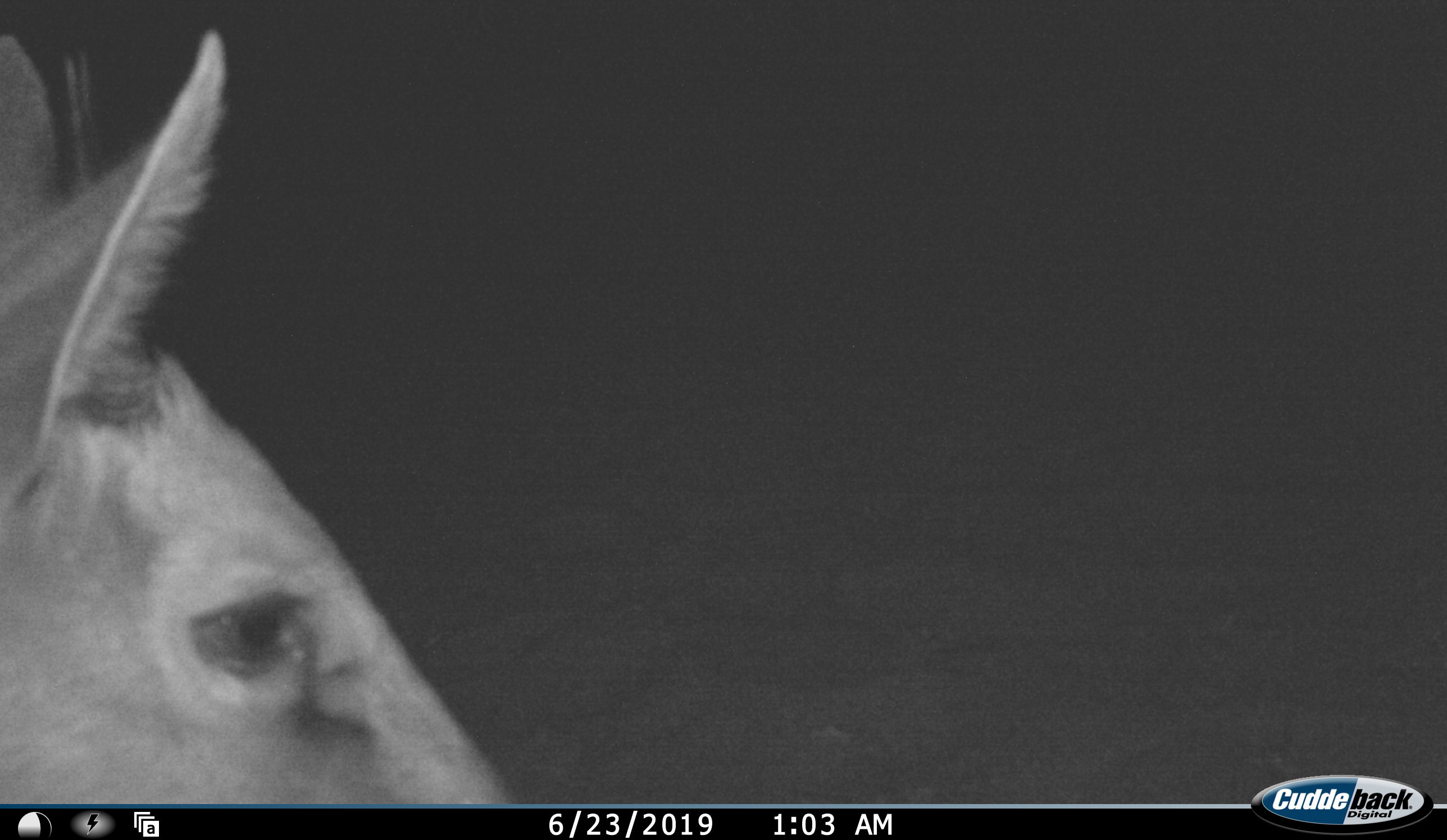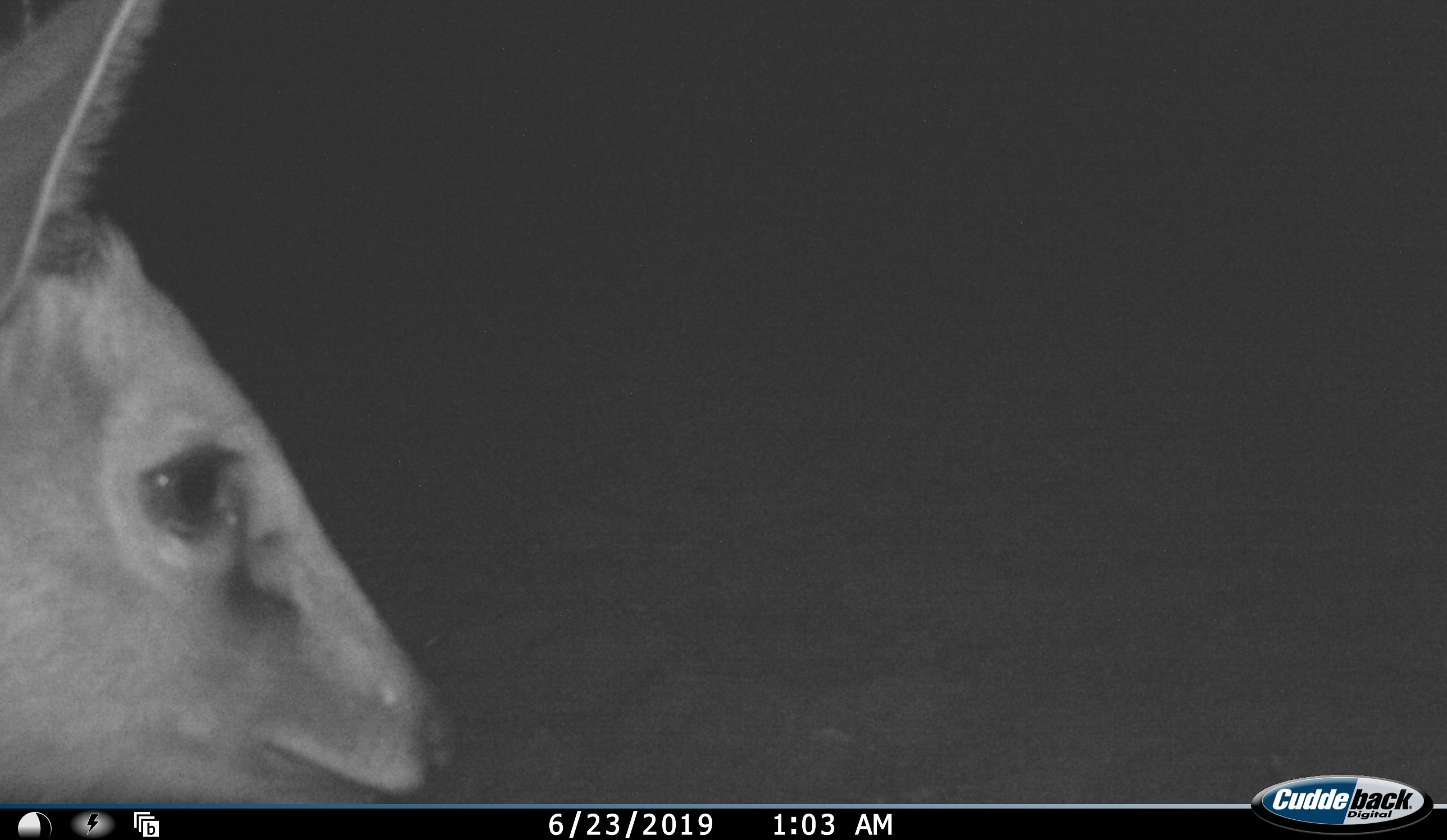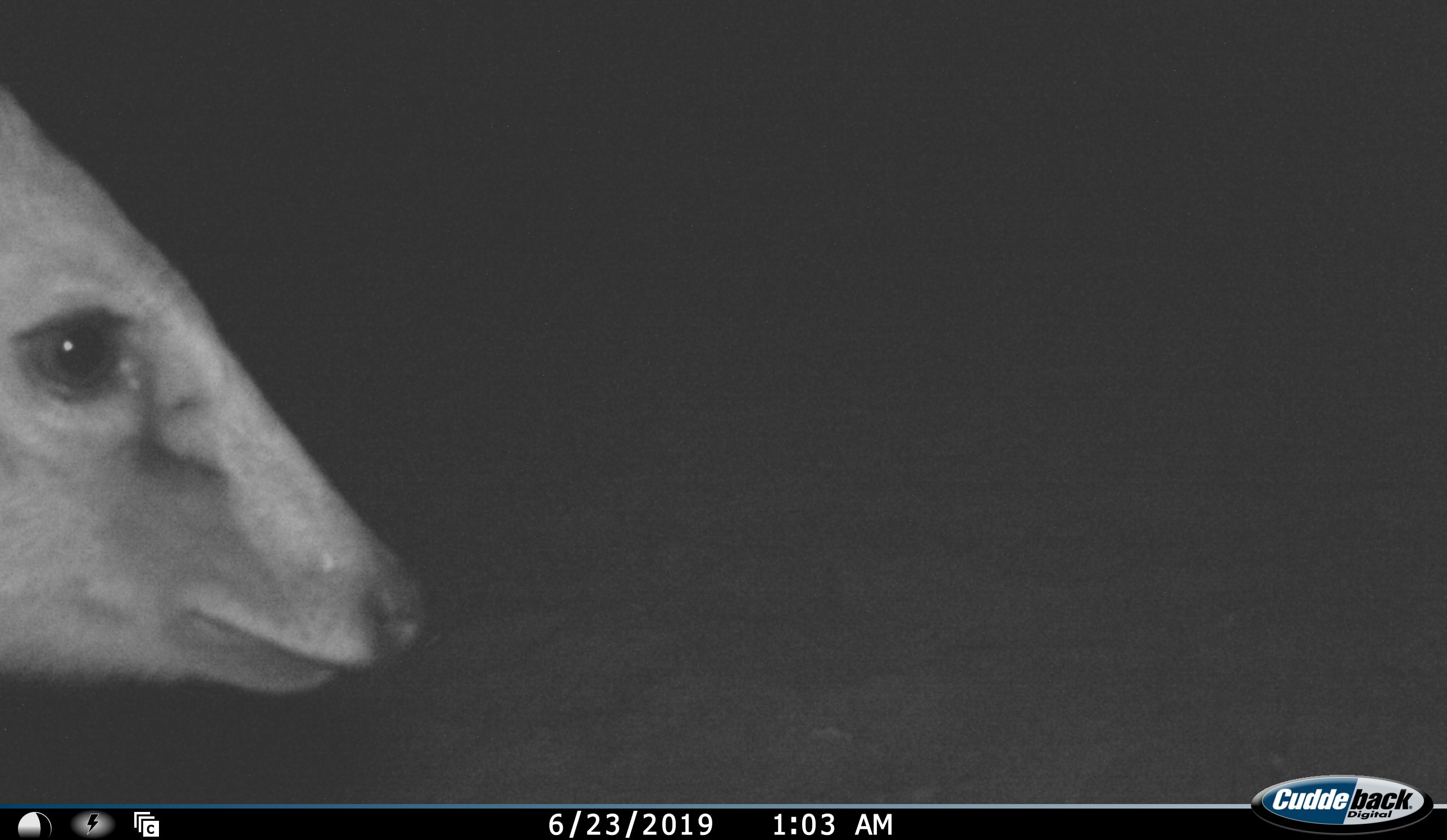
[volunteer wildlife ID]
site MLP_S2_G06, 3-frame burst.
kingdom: Animalia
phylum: Chordata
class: Mammalia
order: Artiodactyla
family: Bovidae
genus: Sylvicapra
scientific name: Sylvicapra grimmia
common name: common duiker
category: duikercommongrey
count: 1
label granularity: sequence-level